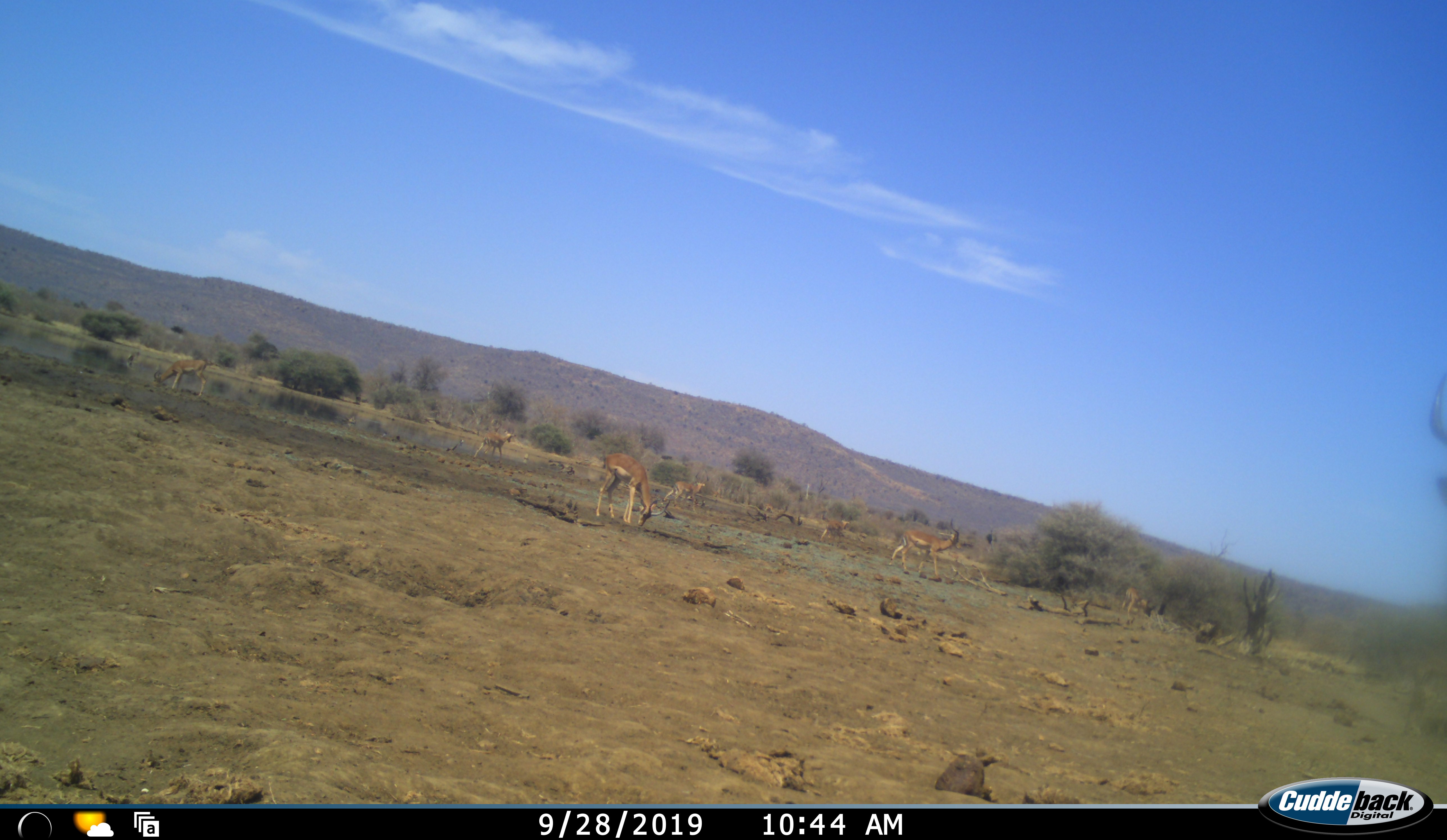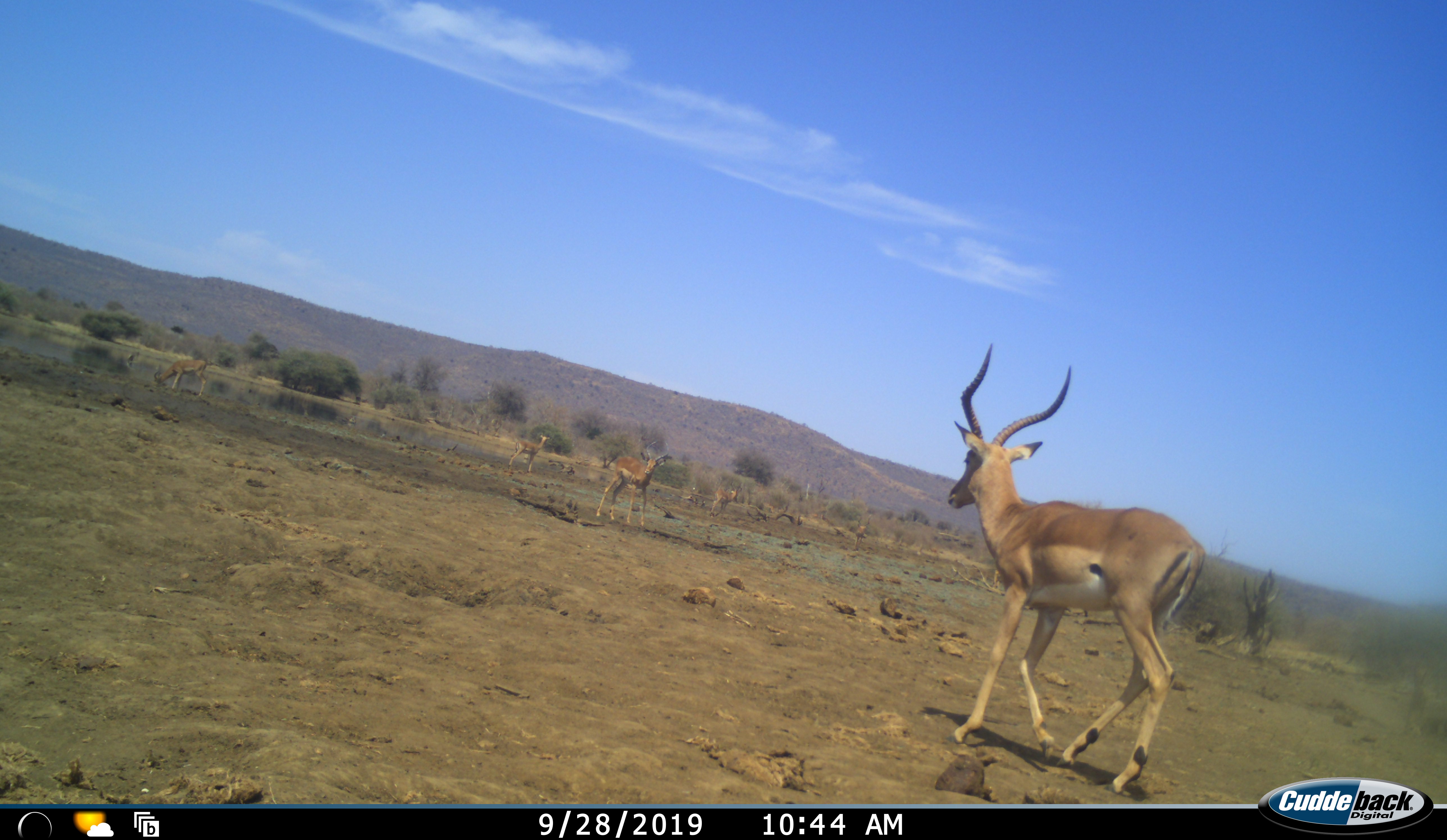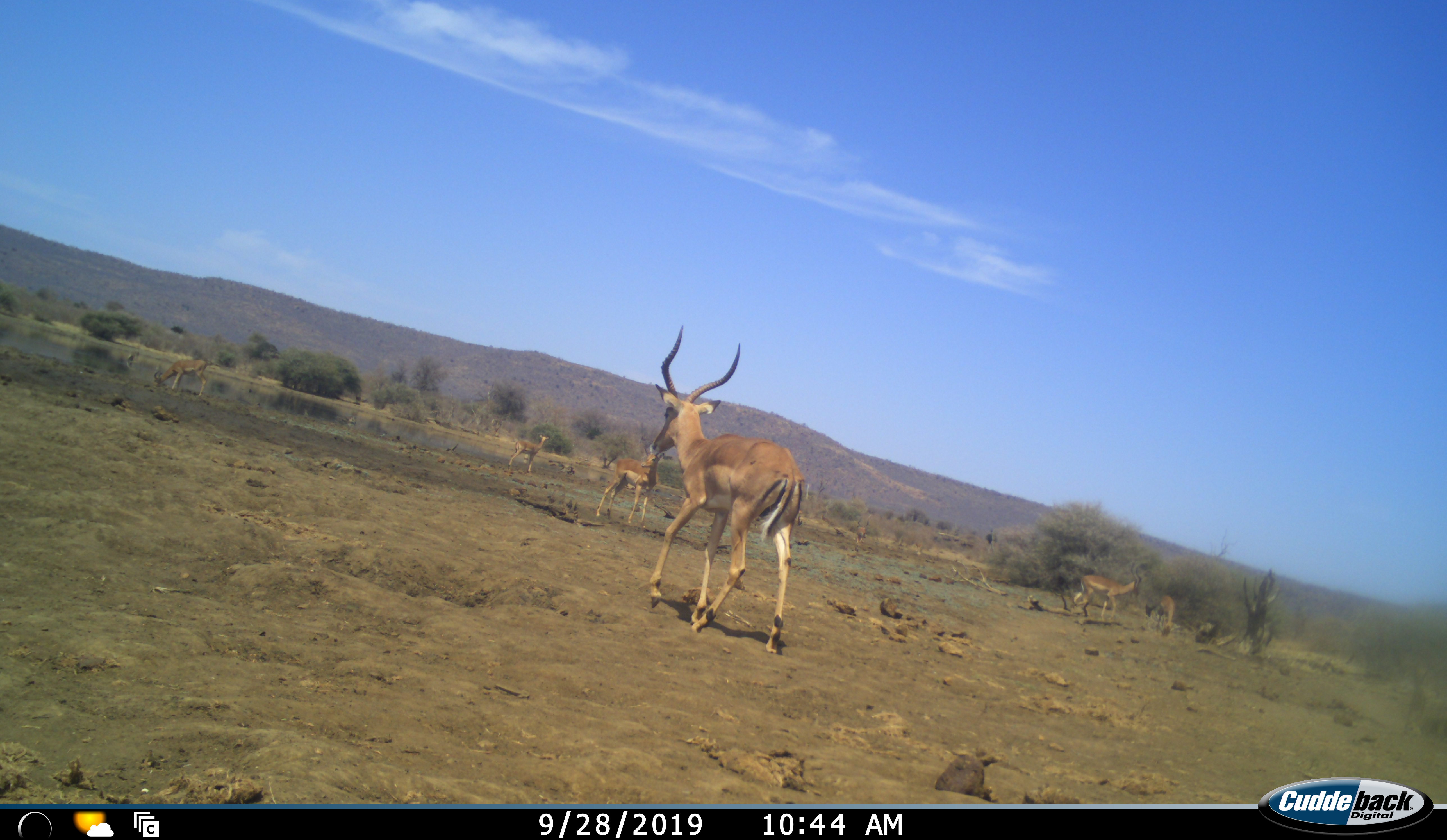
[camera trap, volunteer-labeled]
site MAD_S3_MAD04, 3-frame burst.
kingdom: Animalia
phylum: Chordata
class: Mammalia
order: Artiodactyla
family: Bovidae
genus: Aepyceros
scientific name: Aepyceros melampus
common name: impala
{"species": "impala (Aepyceros melampus)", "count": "8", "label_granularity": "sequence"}